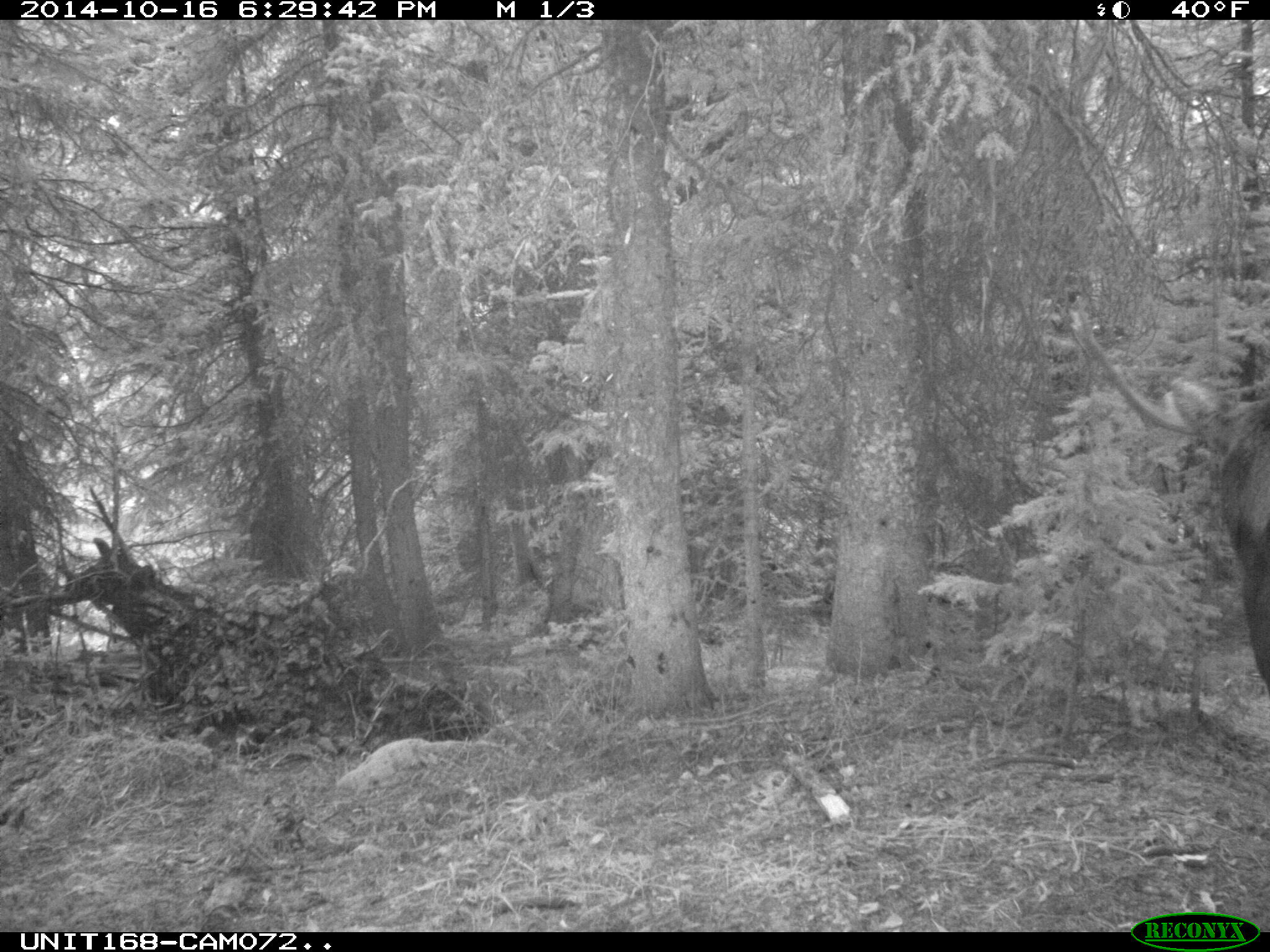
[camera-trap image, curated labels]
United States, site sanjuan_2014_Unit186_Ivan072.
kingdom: Animalia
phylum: Chordata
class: Mammalia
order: Artiodactyla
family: Cervidae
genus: Alces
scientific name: Alces alces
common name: moose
Alces alces (moose).